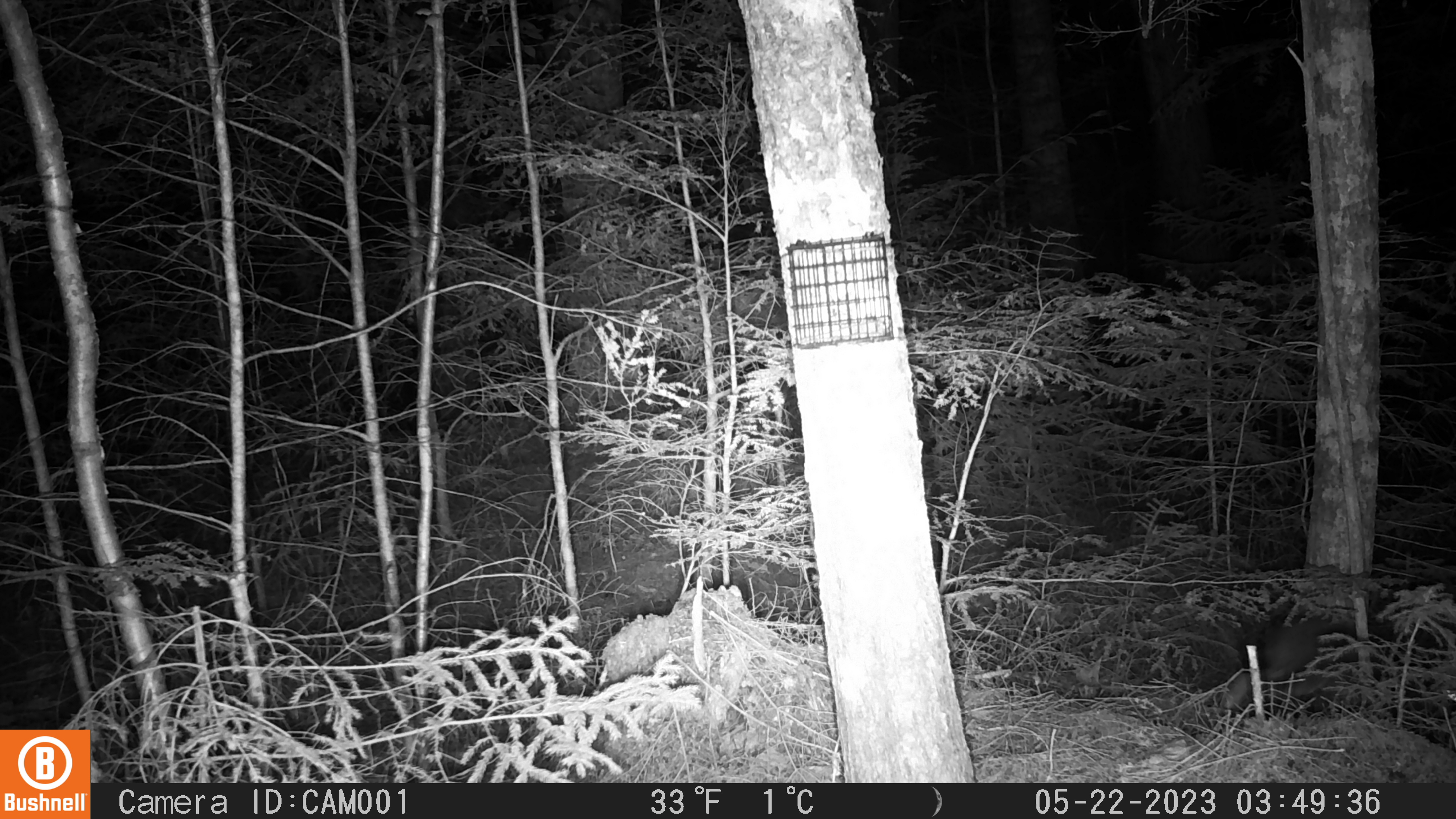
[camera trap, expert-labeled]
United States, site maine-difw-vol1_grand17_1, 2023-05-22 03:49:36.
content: unidentified animal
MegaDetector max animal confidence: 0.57